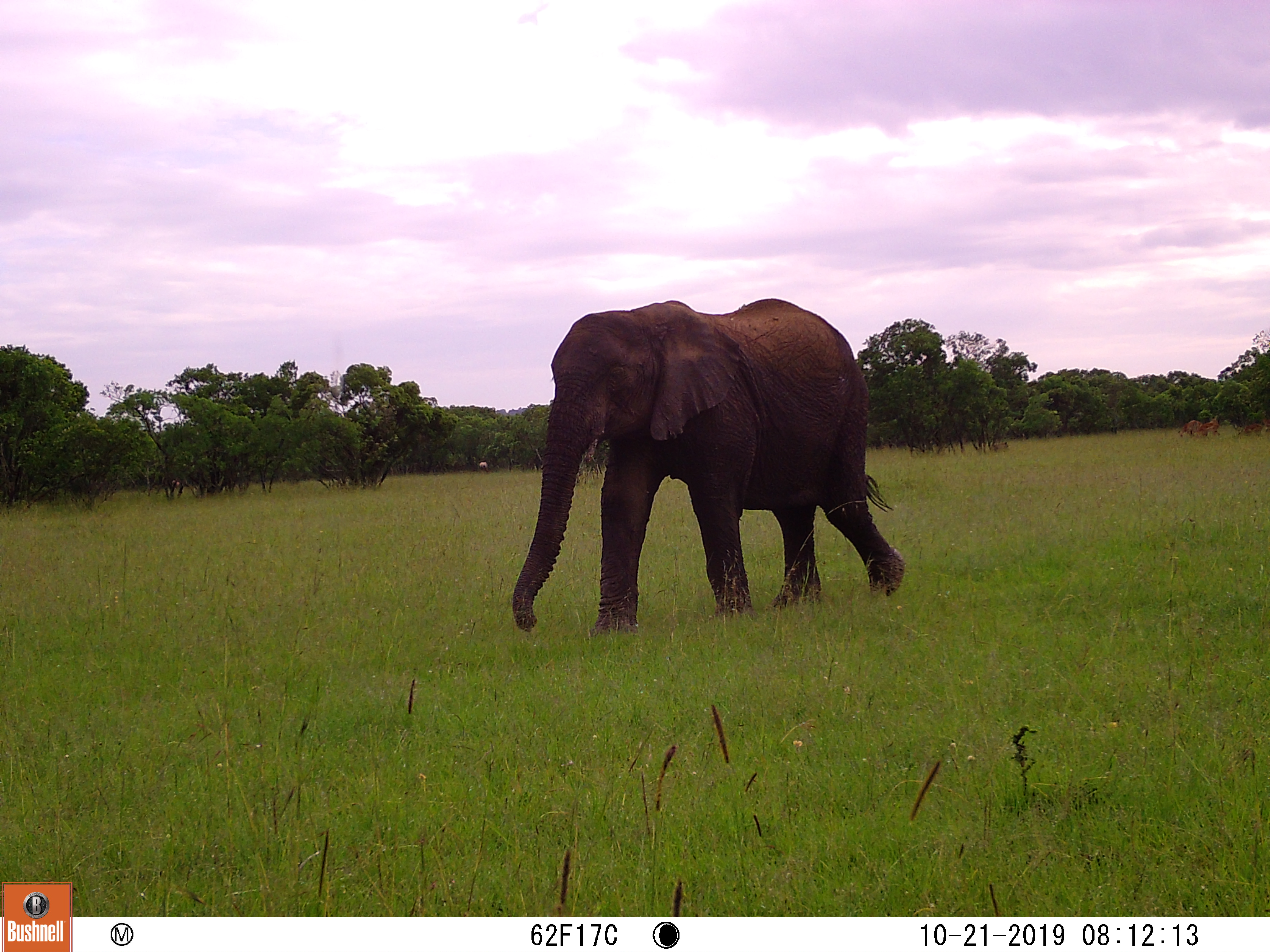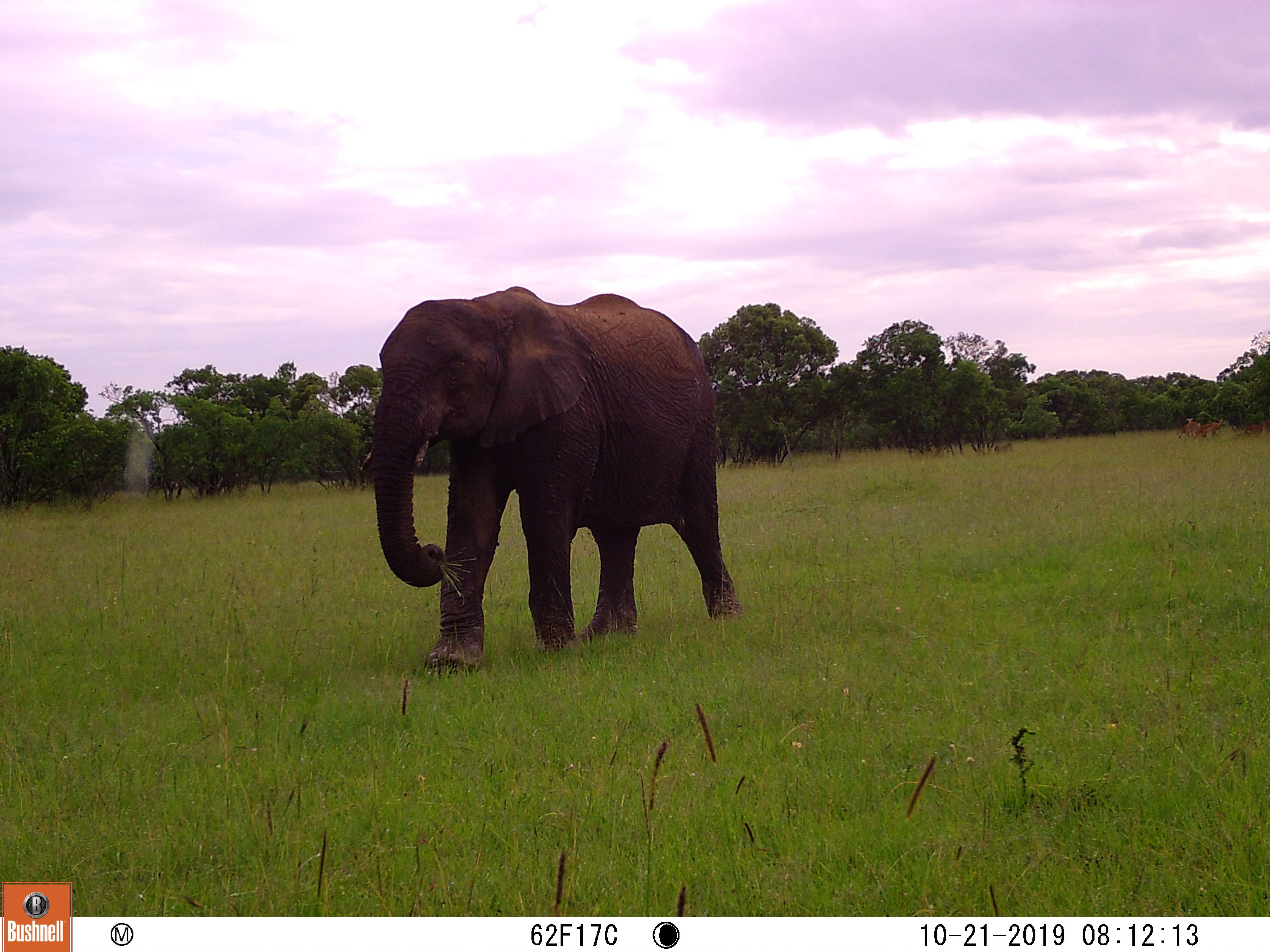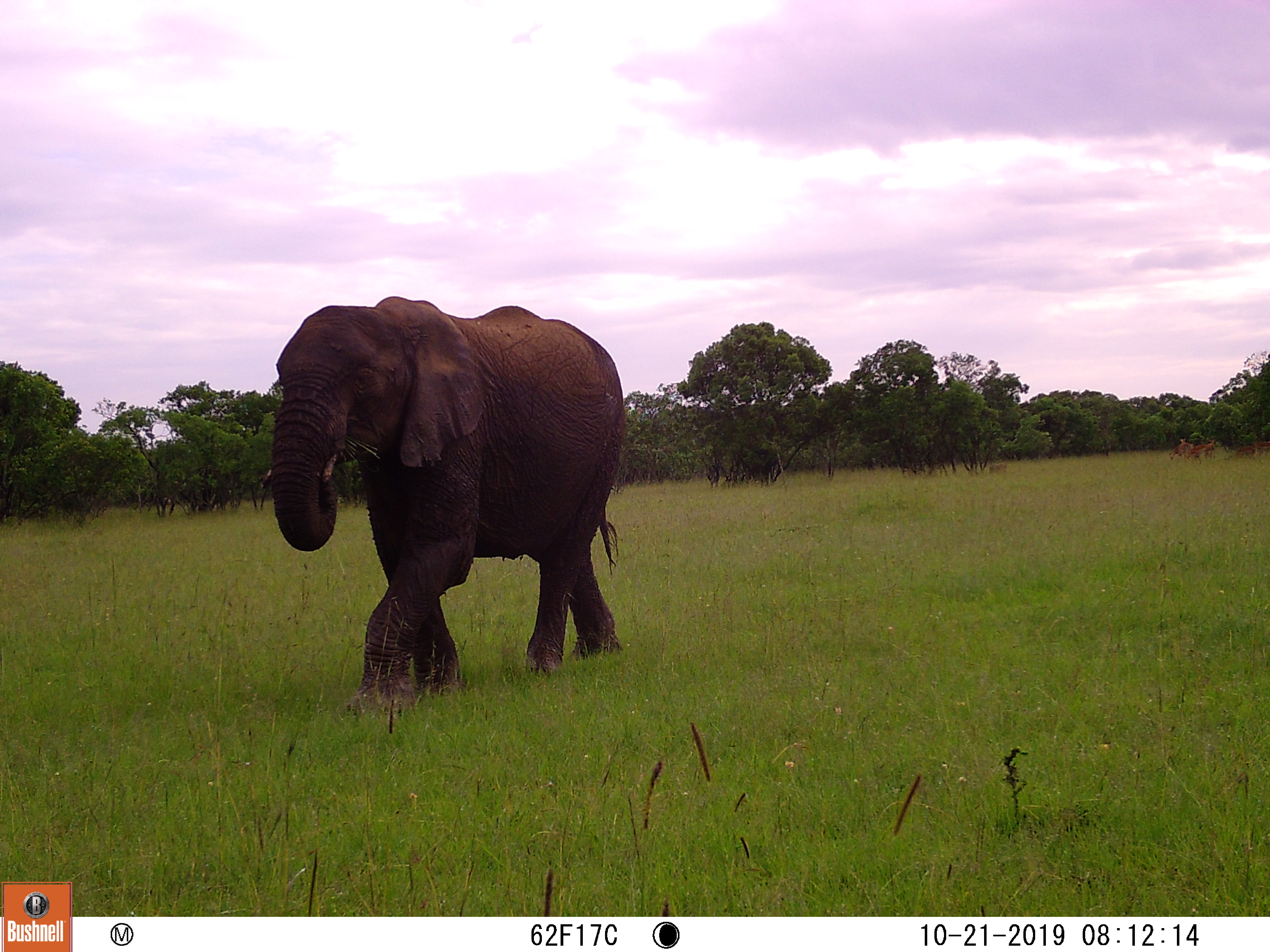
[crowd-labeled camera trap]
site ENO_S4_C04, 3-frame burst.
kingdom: Animalia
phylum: Chordata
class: Mammalia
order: Proboscidea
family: Elephantidae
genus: Loxodonta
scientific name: Loxodonta africana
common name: african bush elephant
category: elephant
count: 1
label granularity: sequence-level